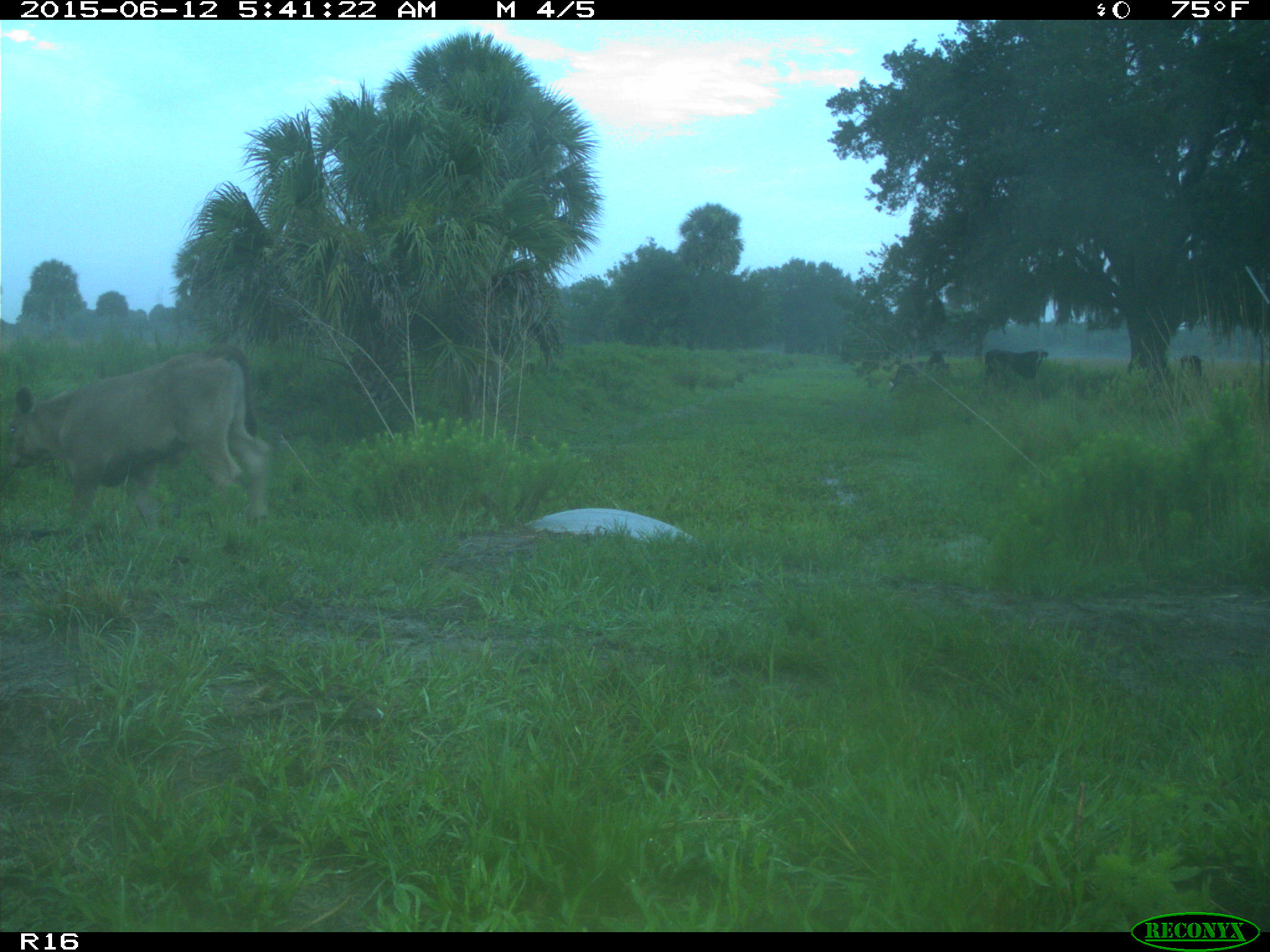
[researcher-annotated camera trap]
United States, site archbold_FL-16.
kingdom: Animalia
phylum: Chordata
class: Mammalia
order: Artiodactyla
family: Bovidae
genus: Bos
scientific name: Bos taurus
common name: domestic cow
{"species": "Bos taurus (domestic cow)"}